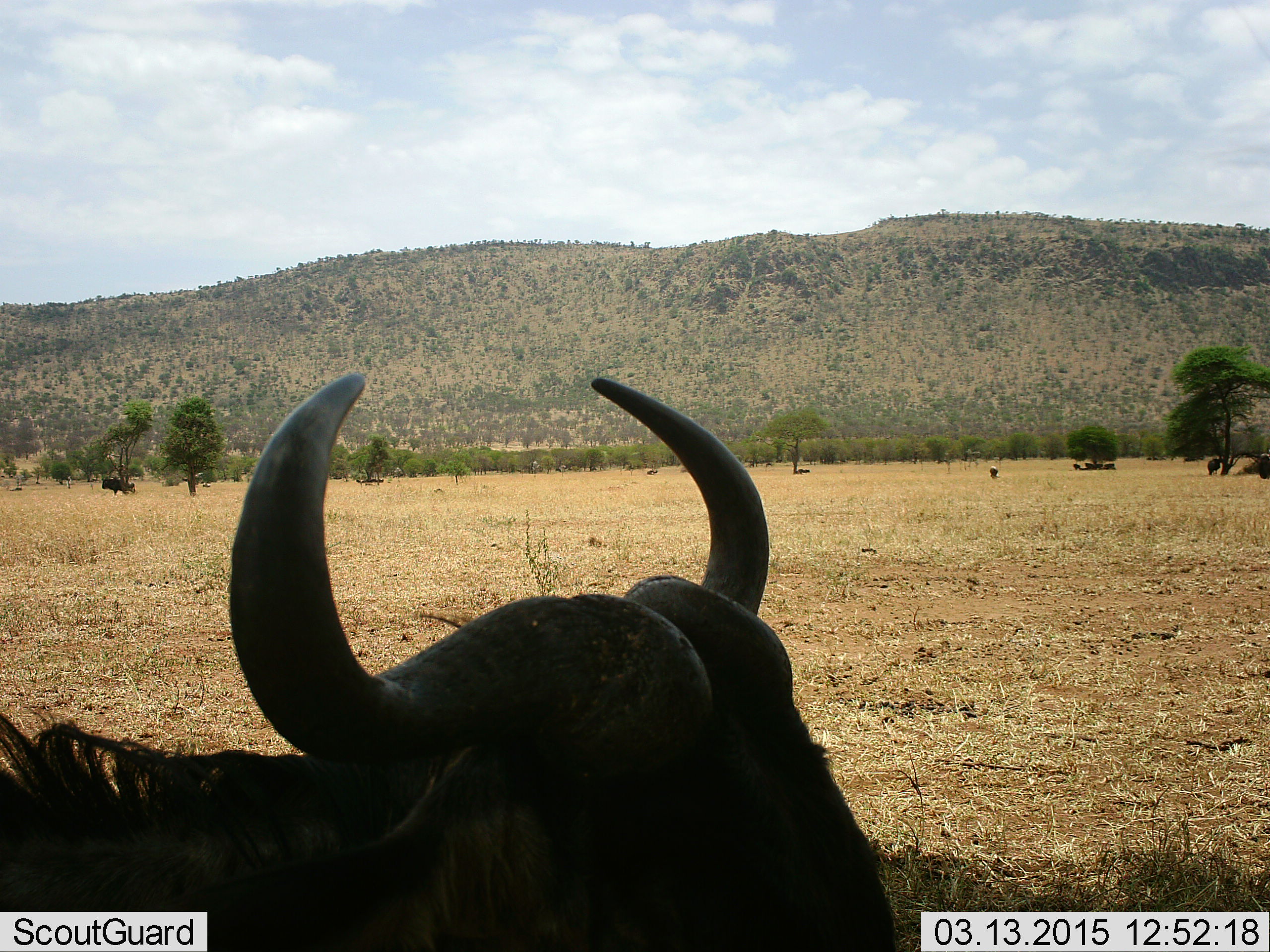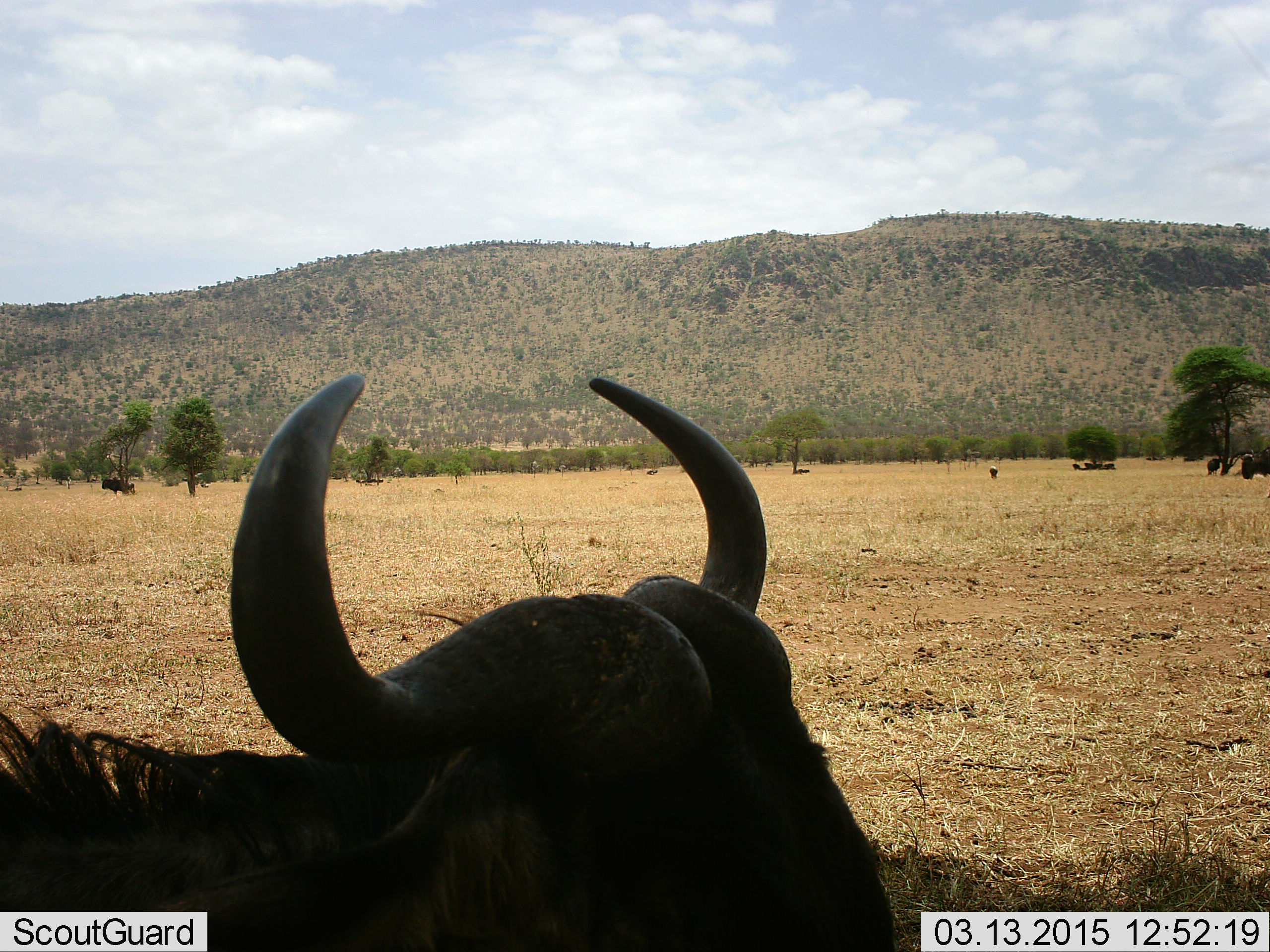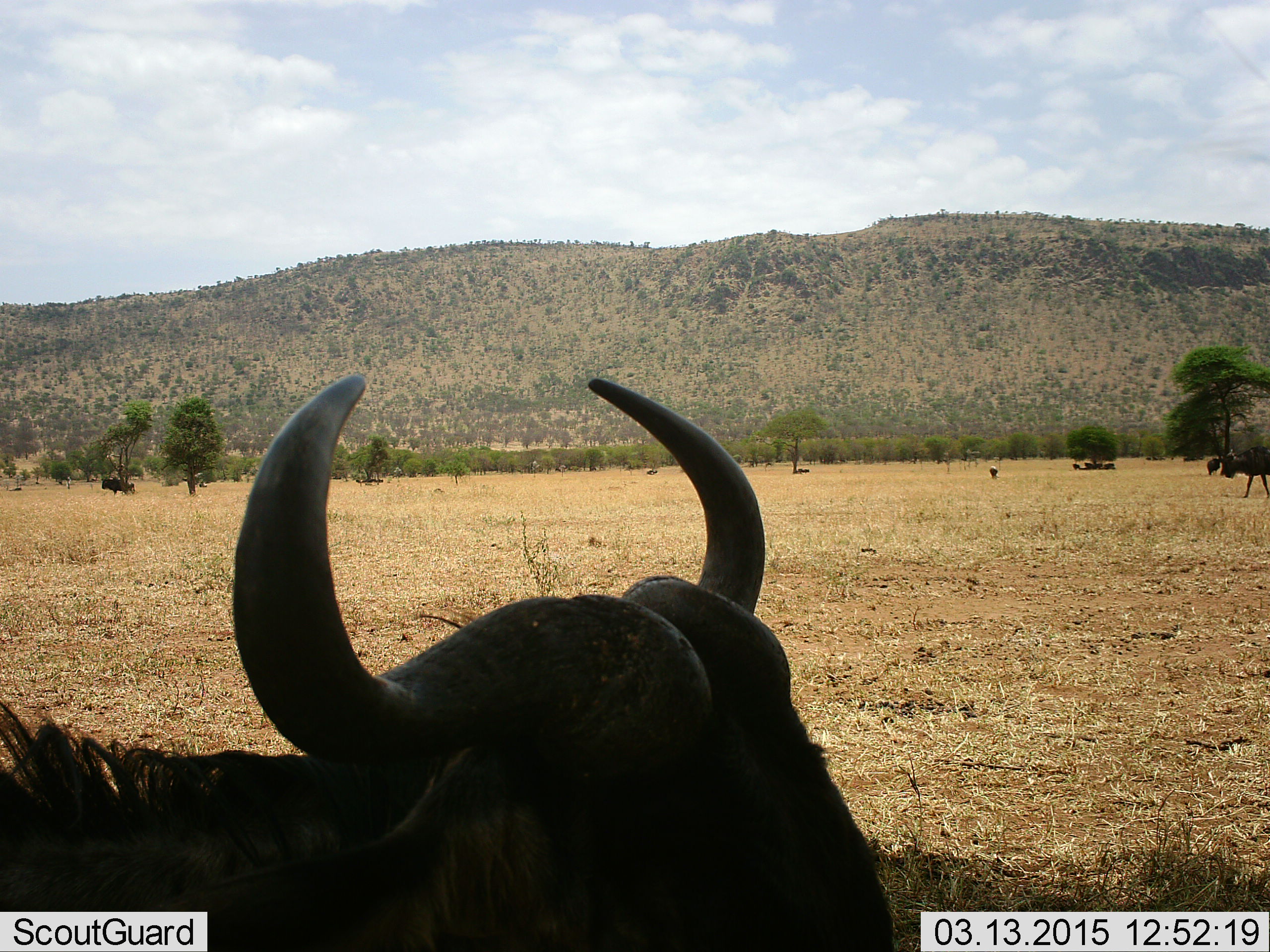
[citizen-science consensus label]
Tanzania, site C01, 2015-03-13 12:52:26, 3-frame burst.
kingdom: Animalia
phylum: Chordata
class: Mammalia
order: Artiodactyla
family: Bovidae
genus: Connochaetes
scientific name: Connochaetes taurinus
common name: blue wildebeest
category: wildebeest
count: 3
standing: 40%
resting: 90%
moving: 40%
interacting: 0%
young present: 0%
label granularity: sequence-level